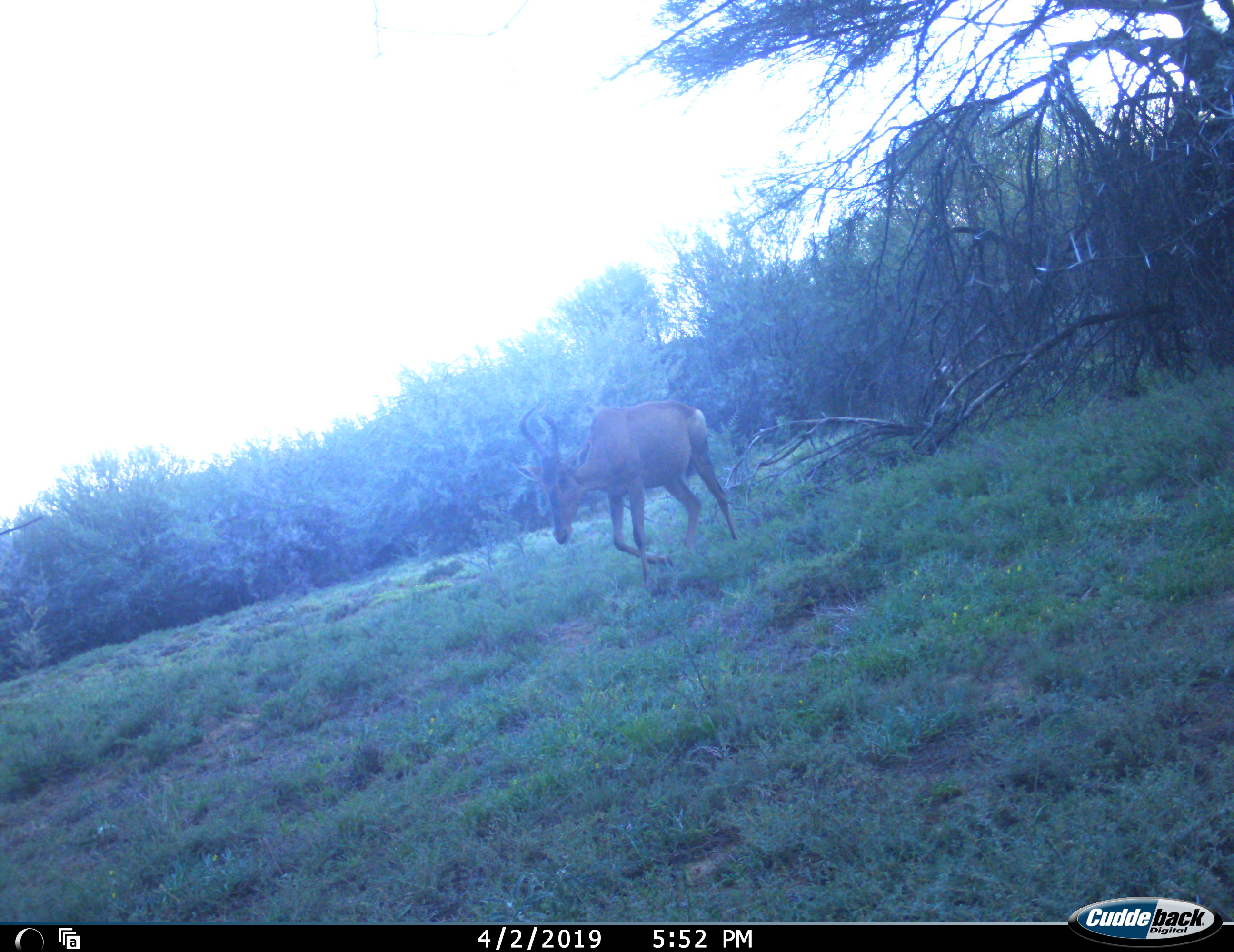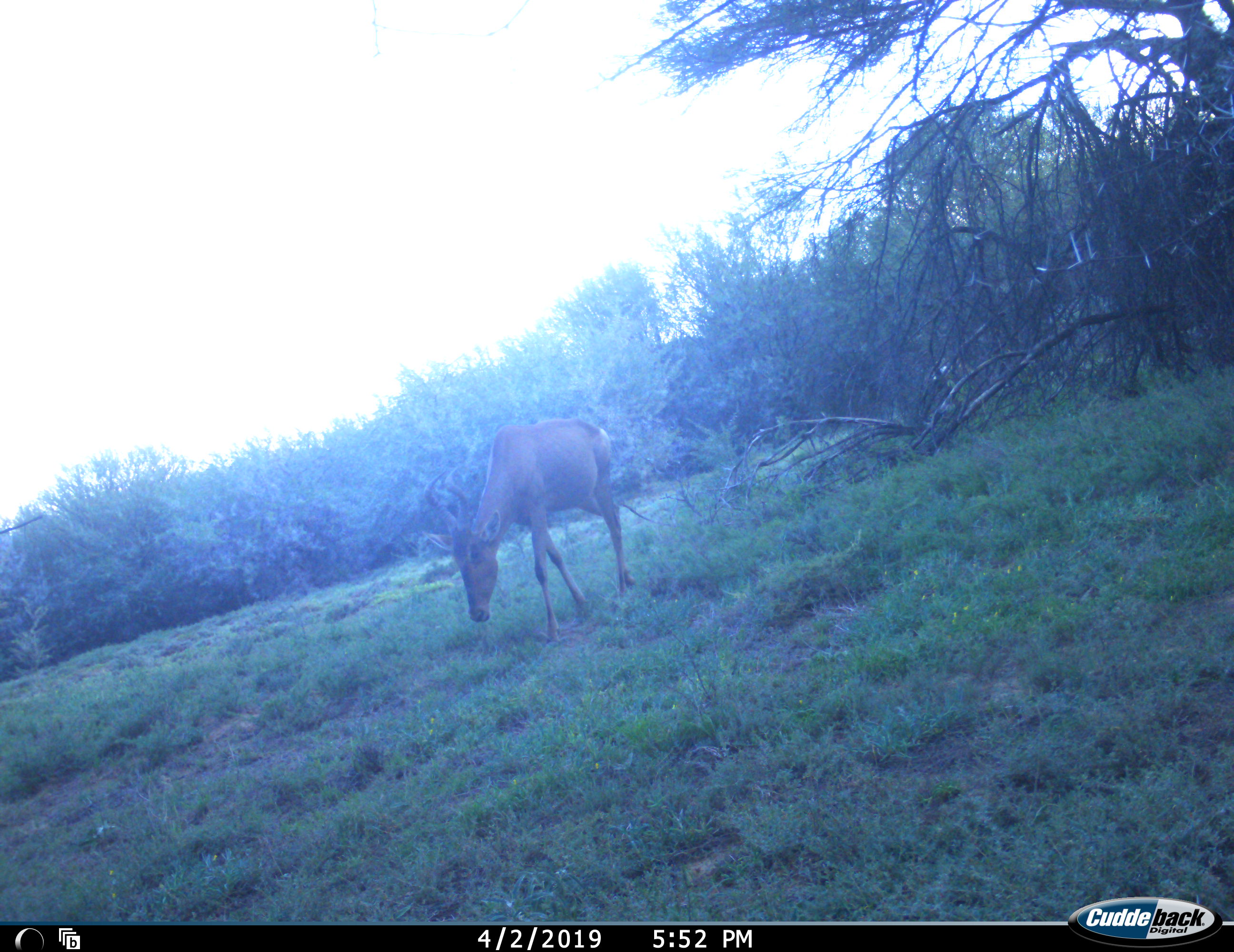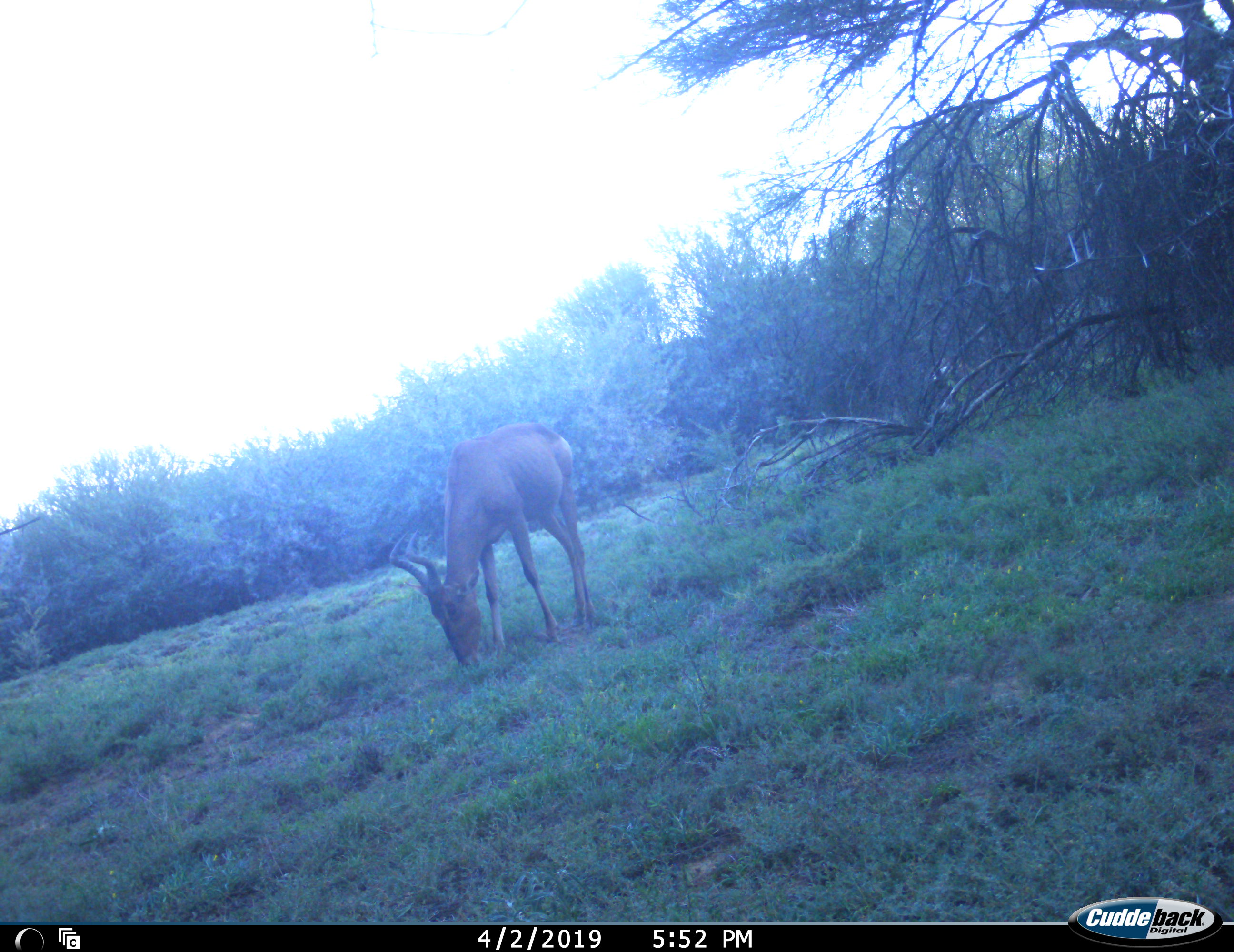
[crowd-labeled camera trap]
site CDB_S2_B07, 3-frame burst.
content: unidentified animal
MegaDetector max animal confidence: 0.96